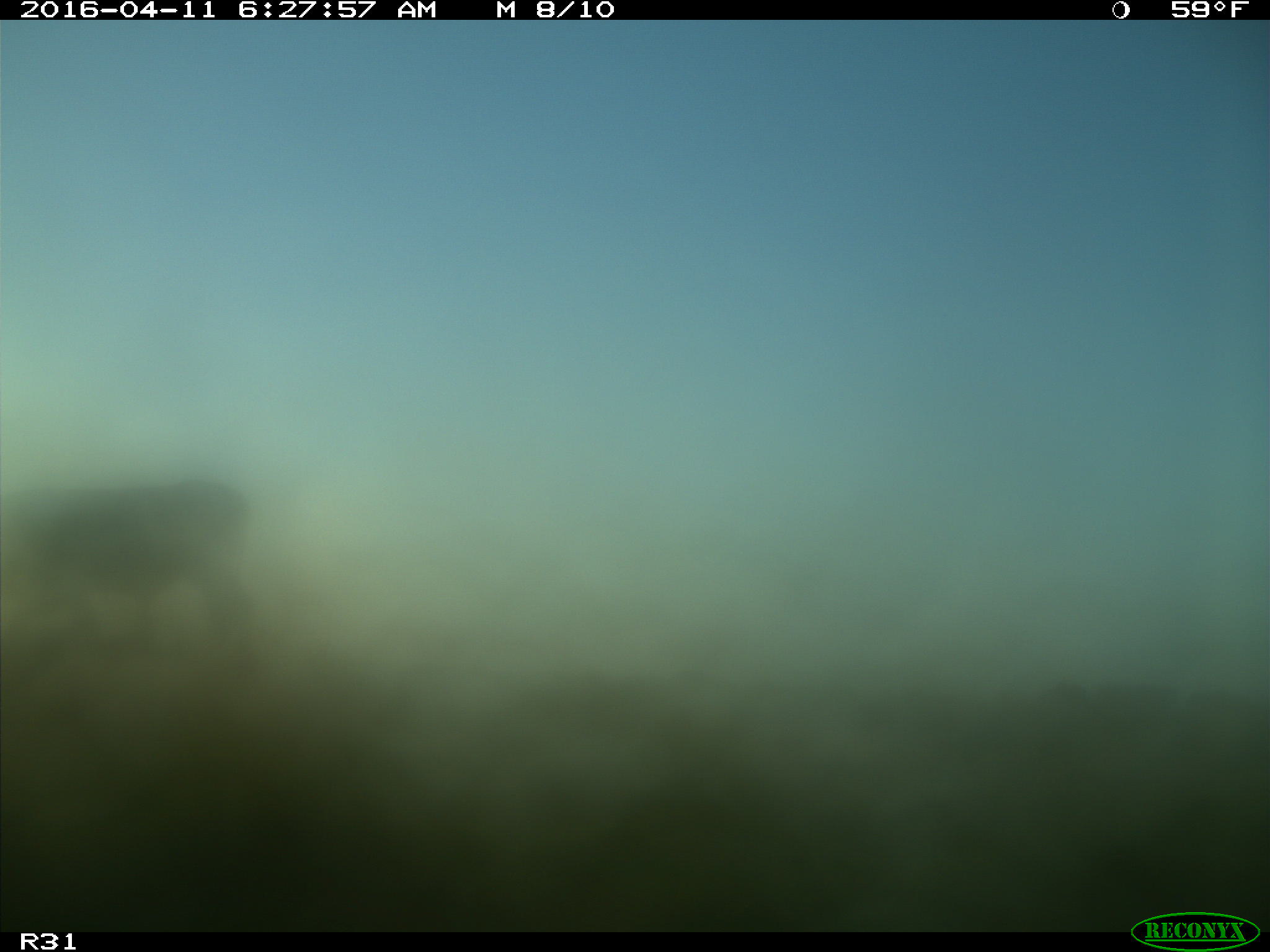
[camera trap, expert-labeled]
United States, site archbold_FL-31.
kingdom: Animalia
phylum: Chordata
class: Mammalia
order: Artiodactyla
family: Bovidae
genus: Bos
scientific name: Bos taurus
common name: domestic cow